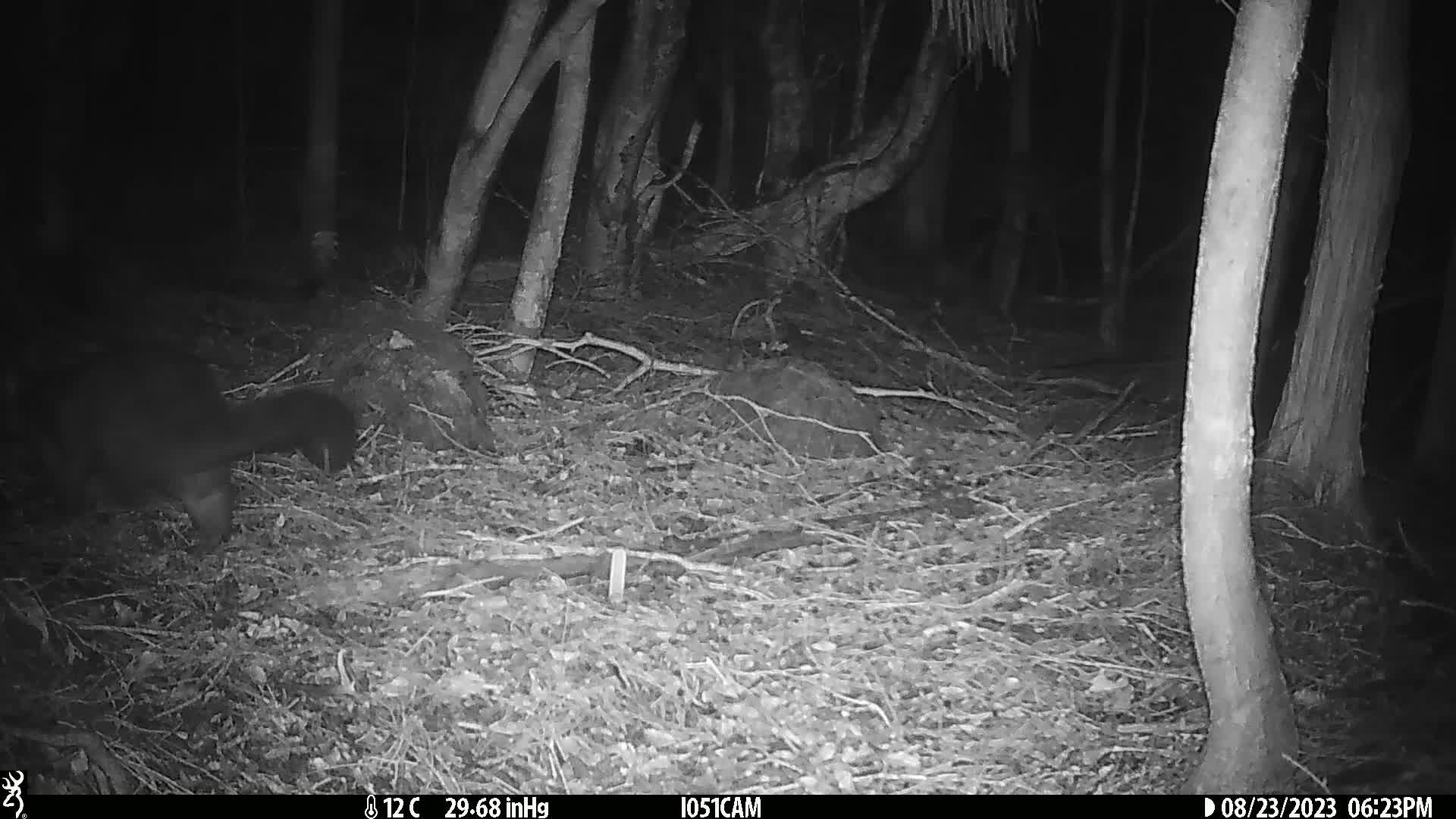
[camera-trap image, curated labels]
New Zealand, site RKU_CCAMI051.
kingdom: Animalia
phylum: Chordata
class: Mammalia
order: Diprotodontia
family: Phalangeridae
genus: Trichosurus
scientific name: Trichosurus vulpecula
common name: common brushtail possum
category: possum